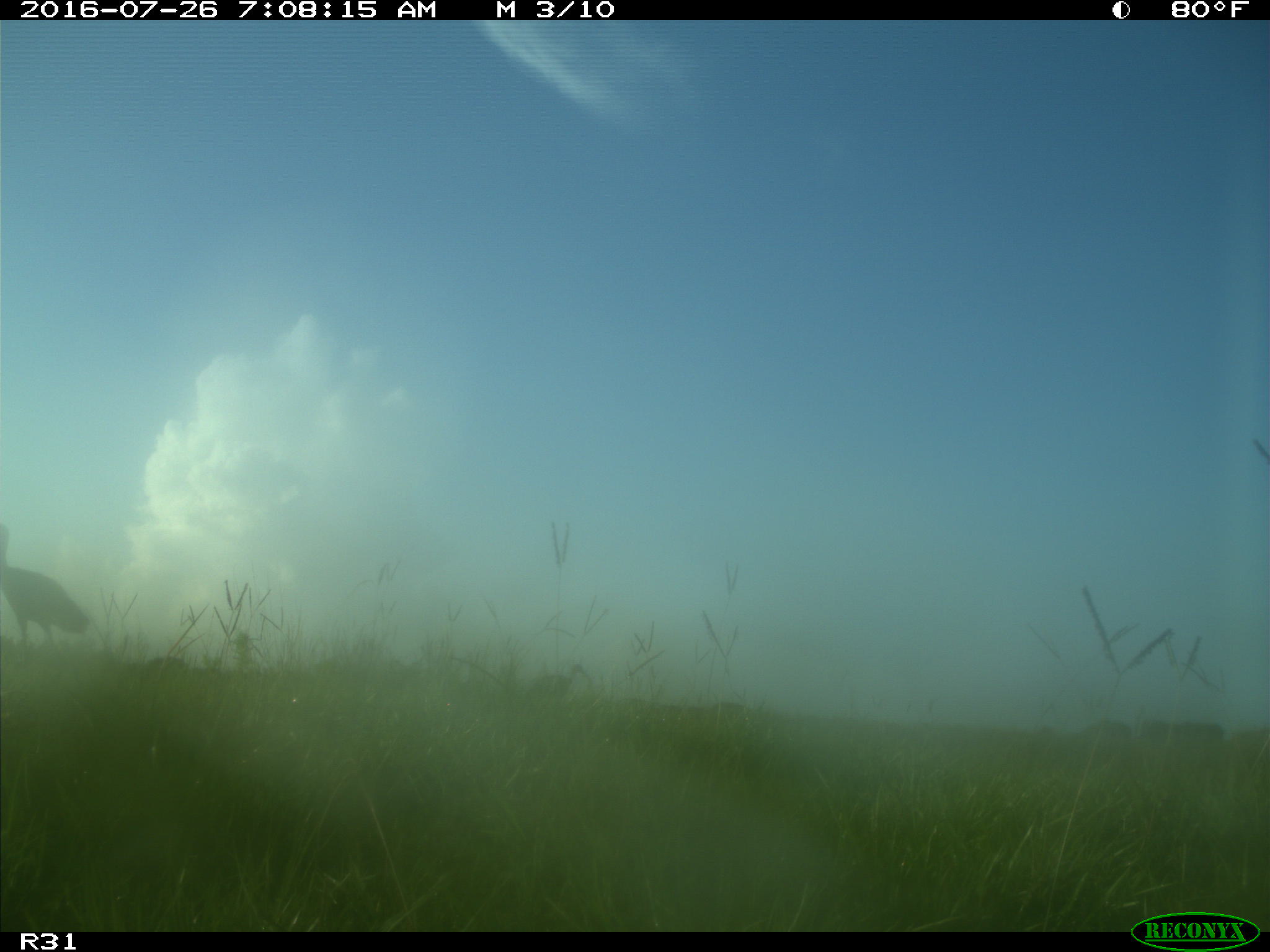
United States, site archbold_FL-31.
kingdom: Animalia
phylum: Chordata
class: Aves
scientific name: Aves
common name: birds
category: unidentified bird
Unidentified bird (birds) (Aves).